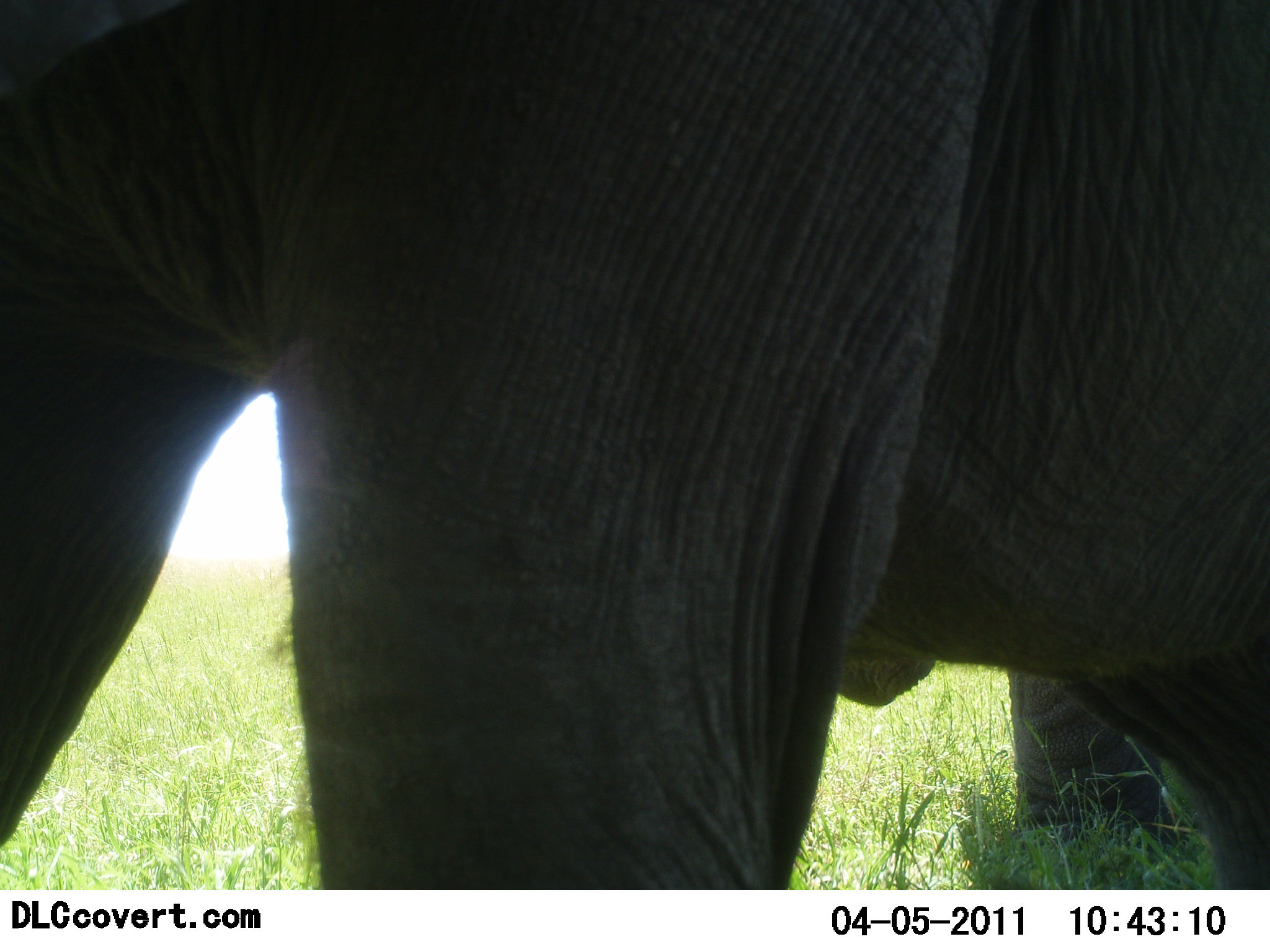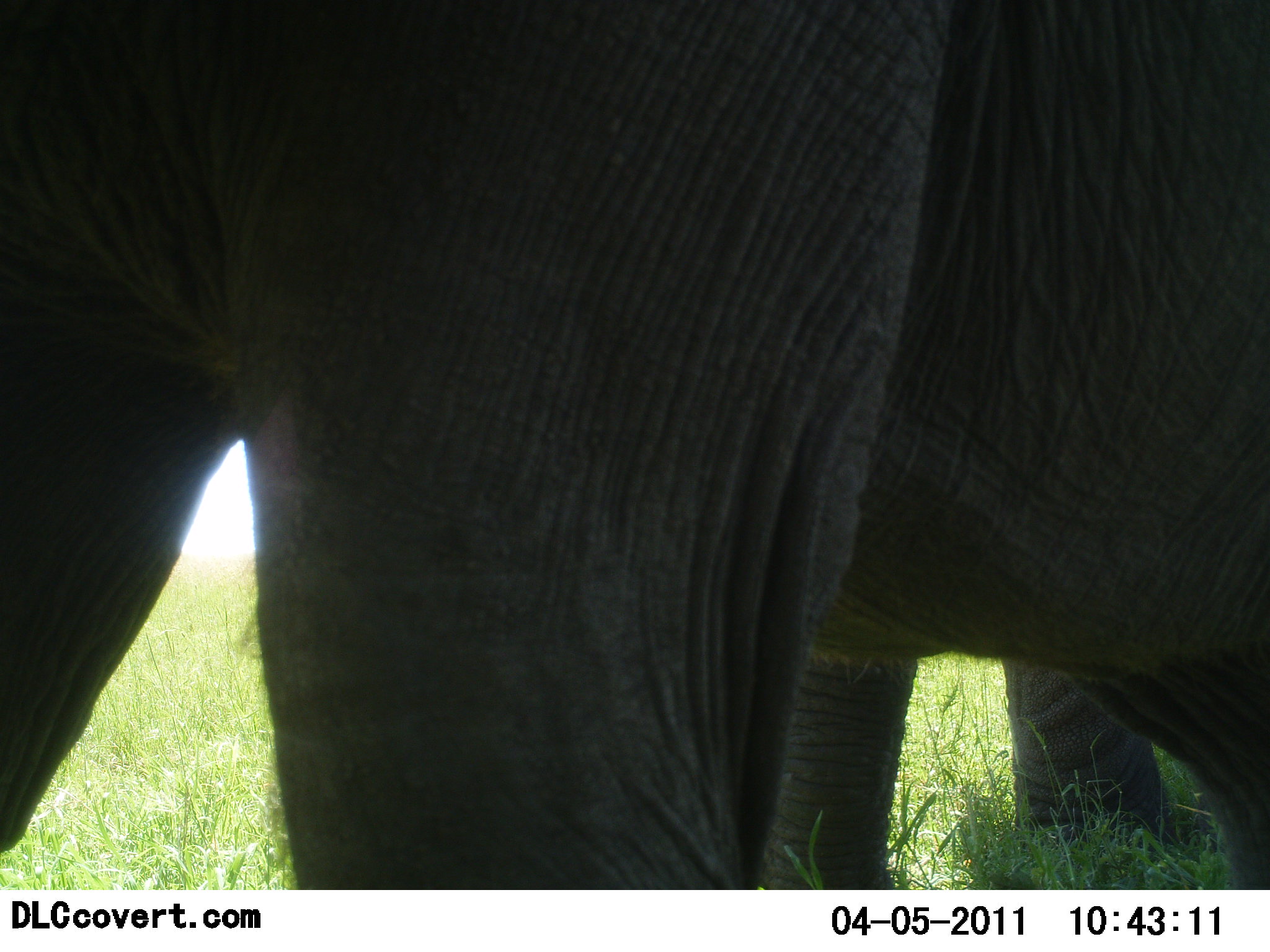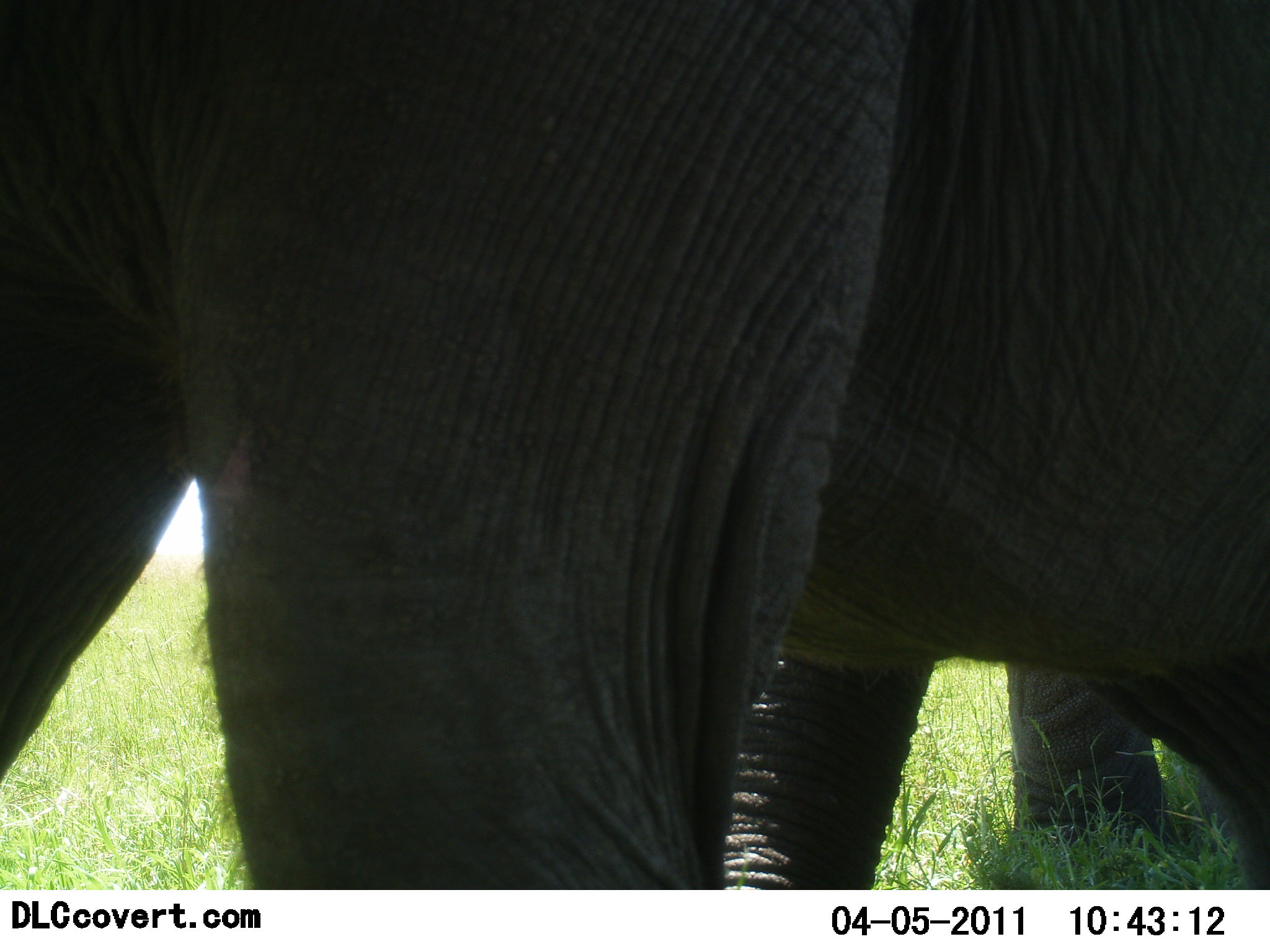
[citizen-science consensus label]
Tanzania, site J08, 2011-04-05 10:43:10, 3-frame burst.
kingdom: Animalia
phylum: Chordata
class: Mammalia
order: Proboscidea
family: Elephantidae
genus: Loxodonta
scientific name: Loxodonta africana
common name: african bush elephant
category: elephant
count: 1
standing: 82%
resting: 0%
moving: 18%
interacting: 0%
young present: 0%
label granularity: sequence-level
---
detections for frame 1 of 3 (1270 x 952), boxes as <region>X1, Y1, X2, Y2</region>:
animal: <region>1, 2, 1270, 890</region>; <region>785, 661, 1270, 892</region>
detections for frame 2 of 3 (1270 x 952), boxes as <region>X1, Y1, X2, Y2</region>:
animal: <region>0, 1, 1268, 891</region>; <region>755, 639, 1270, 892</region>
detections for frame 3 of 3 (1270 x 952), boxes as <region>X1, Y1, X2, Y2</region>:
animal: <region>0, 0, 1269, 891</region>; <region>727, 647, 1266, 889</region>